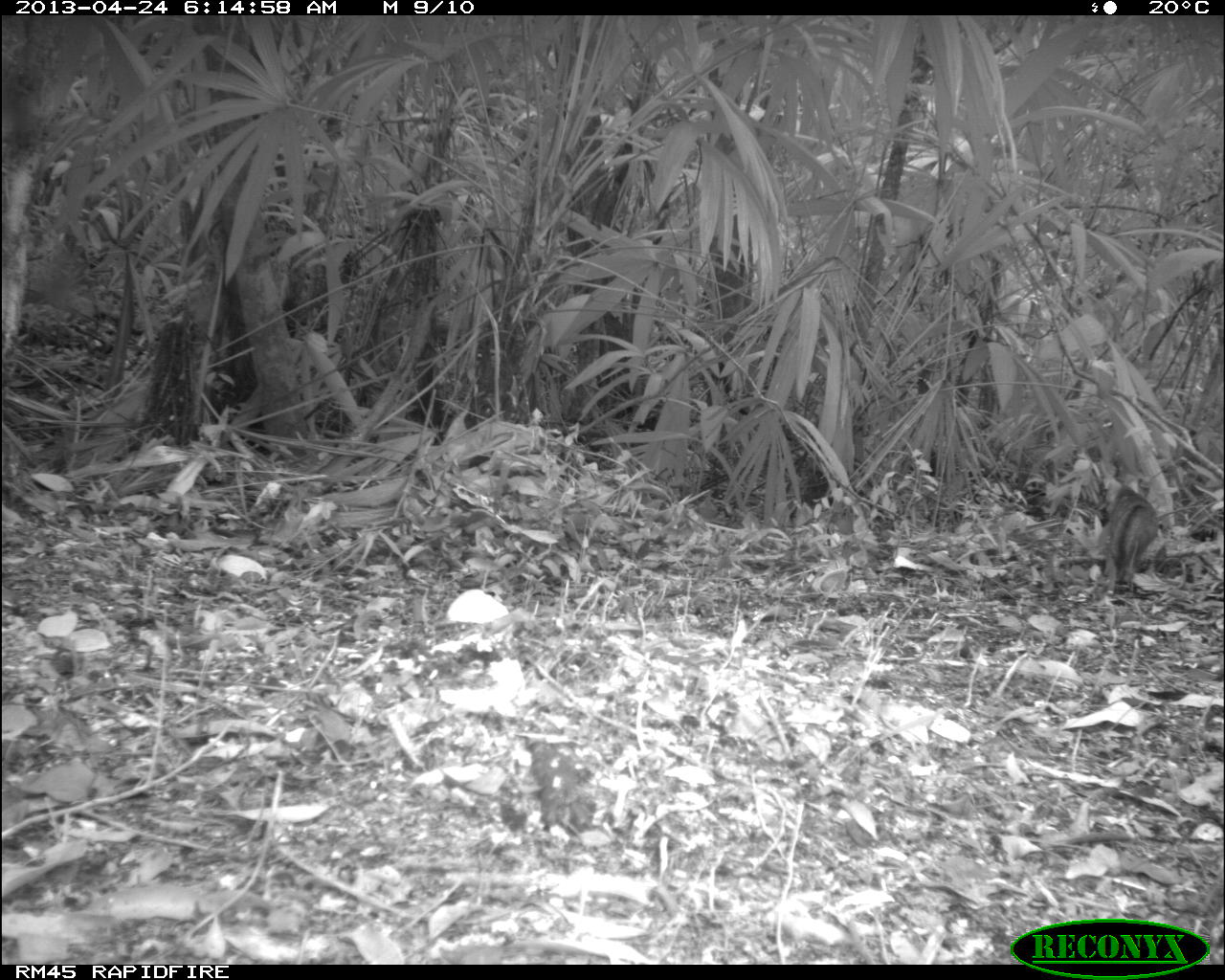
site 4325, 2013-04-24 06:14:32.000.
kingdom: Animalia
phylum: Chordata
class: Mammalia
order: Carnivora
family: Canidae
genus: Urocyon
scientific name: Urocyon cinereoargenteus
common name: gray fox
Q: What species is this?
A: Urocyon cinereoargenteus (gray fox).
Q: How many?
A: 1.